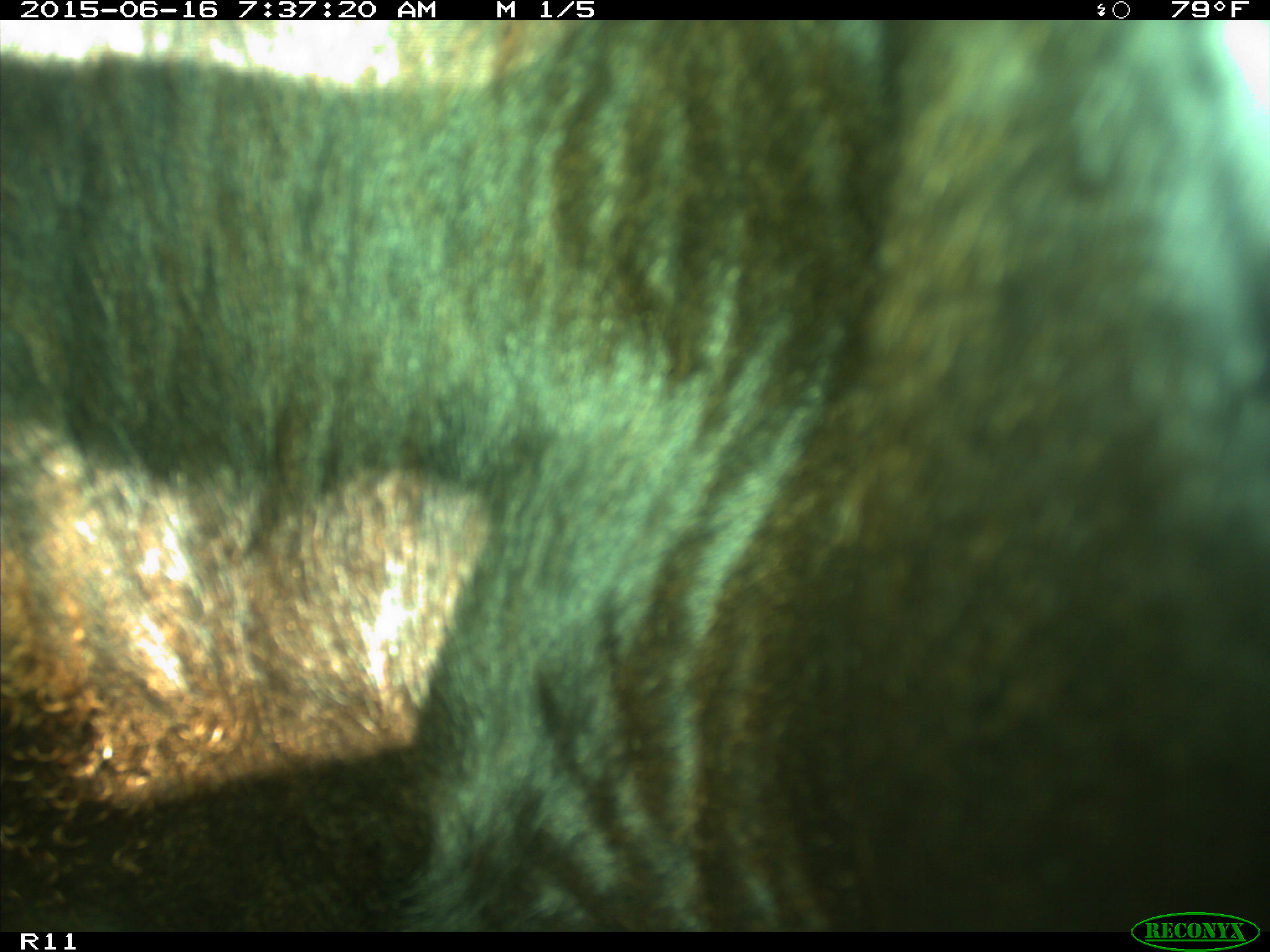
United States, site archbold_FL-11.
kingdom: Animalia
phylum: Chordata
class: Mammalia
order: Artiodactyla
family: Bovidae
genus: Bos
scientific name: Bos taurus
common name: domestic cow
Bos taurus (domestic cow).